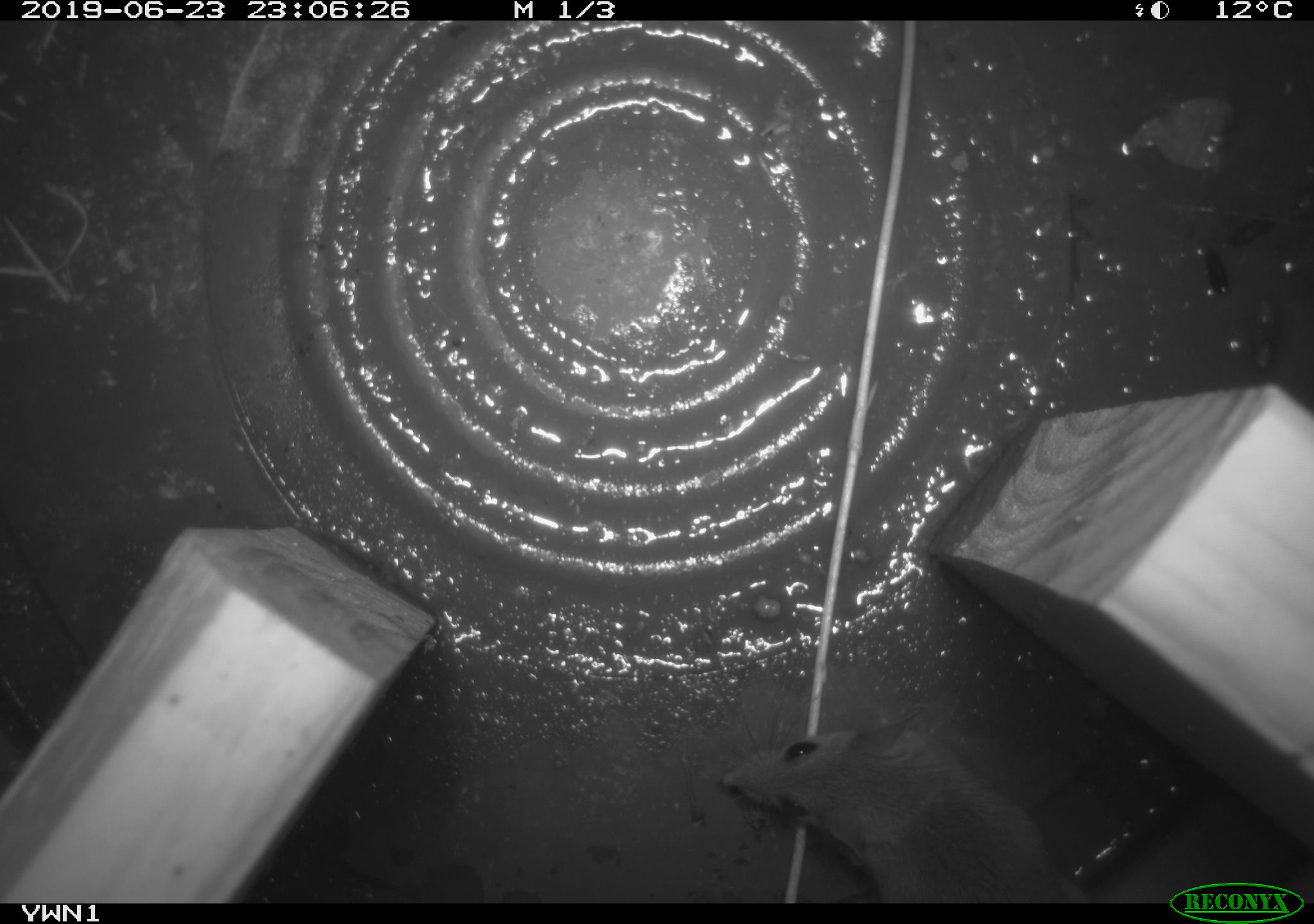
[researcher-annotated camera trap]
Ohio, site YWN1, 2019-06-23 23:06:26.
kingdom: Animalia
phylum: Chordata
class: Mammalia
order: Rodentia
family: Cricetidae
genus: Peromyscus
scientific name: Peromyscus leucopus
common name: white-footed mouse